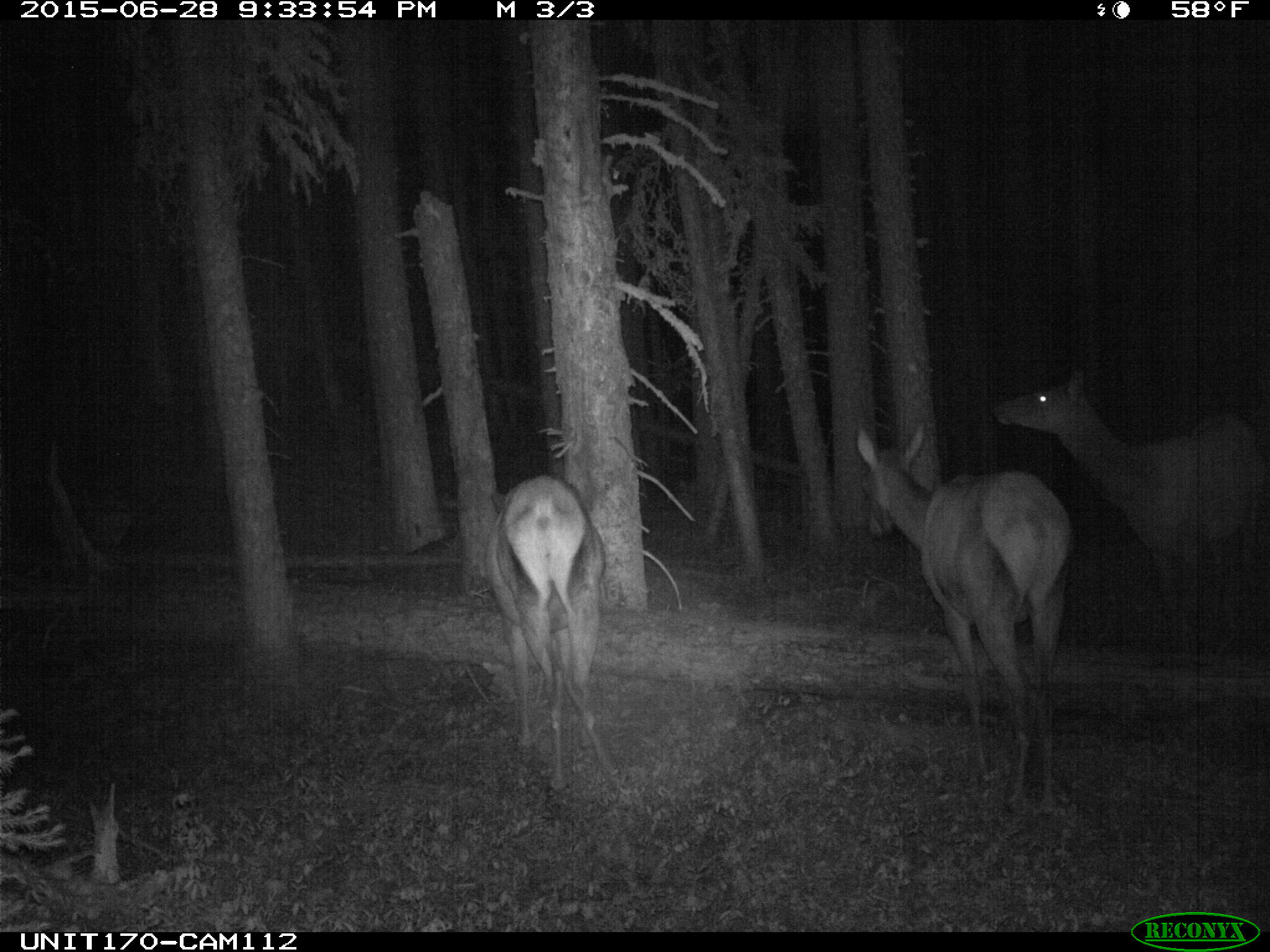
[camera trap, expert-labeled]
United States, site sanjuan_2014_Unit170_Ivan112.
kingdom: Animalia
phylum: Chordata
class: Mammalia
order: Artiodactyla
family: Cervidae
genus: Cervus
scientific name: Cervus elaphus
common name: red deer